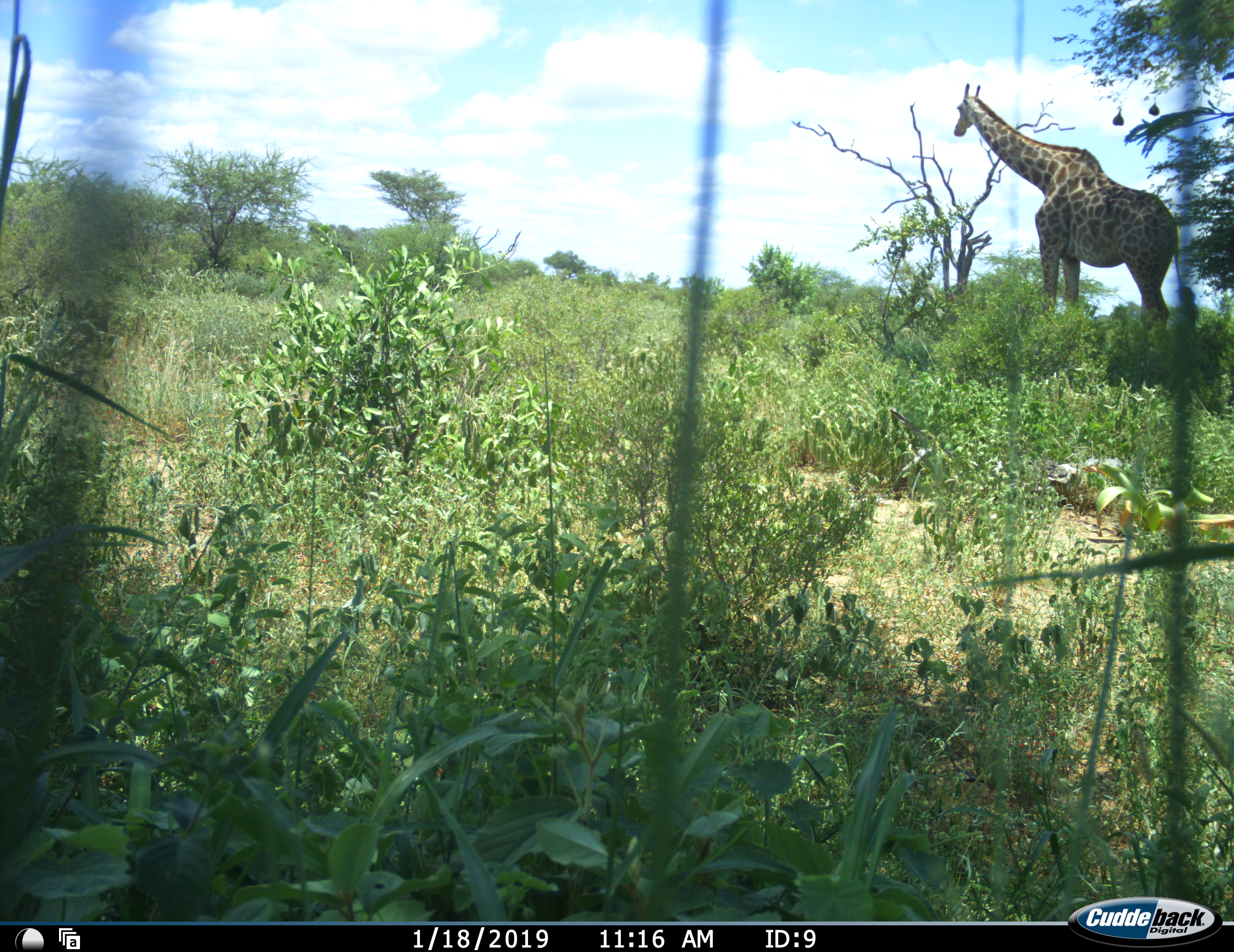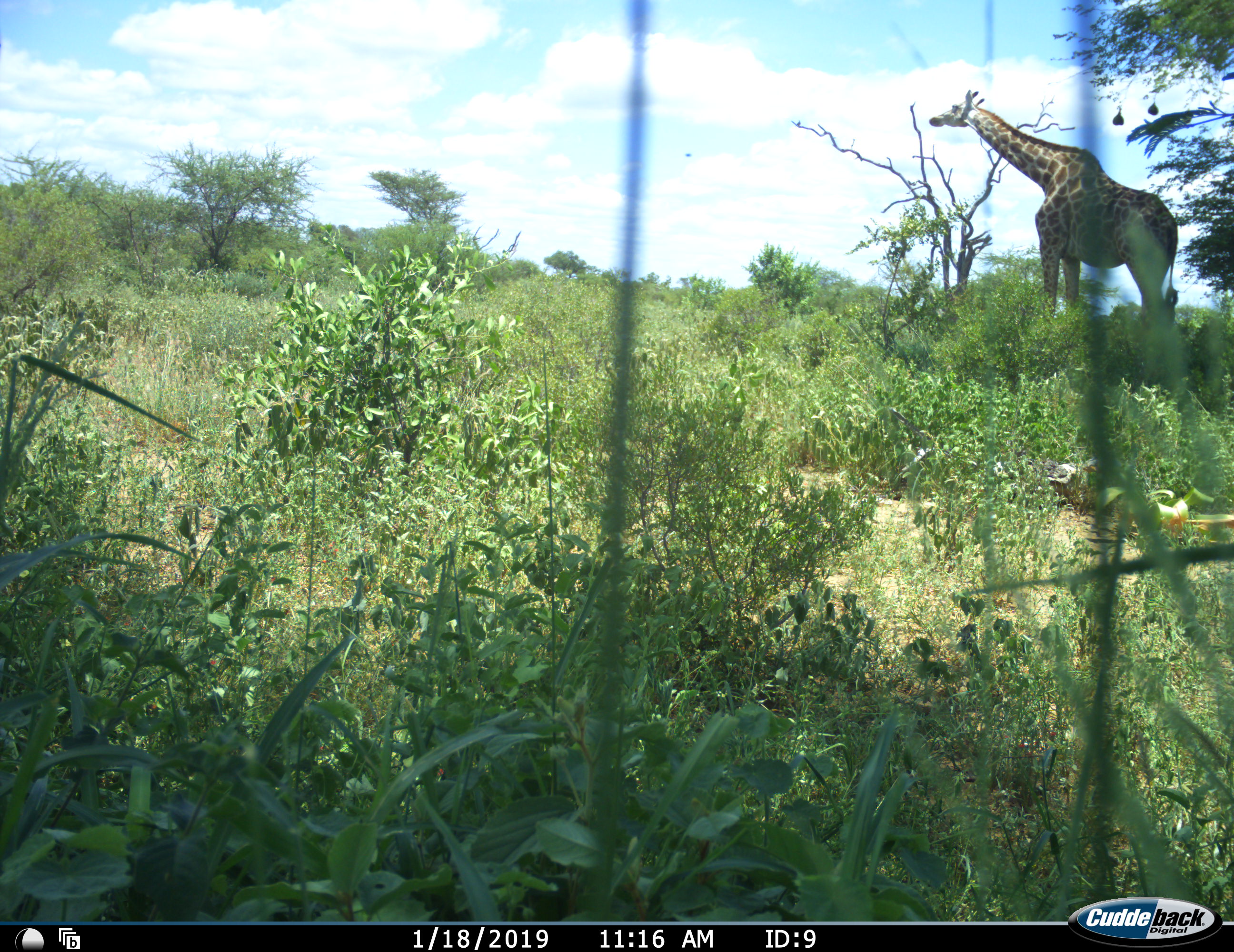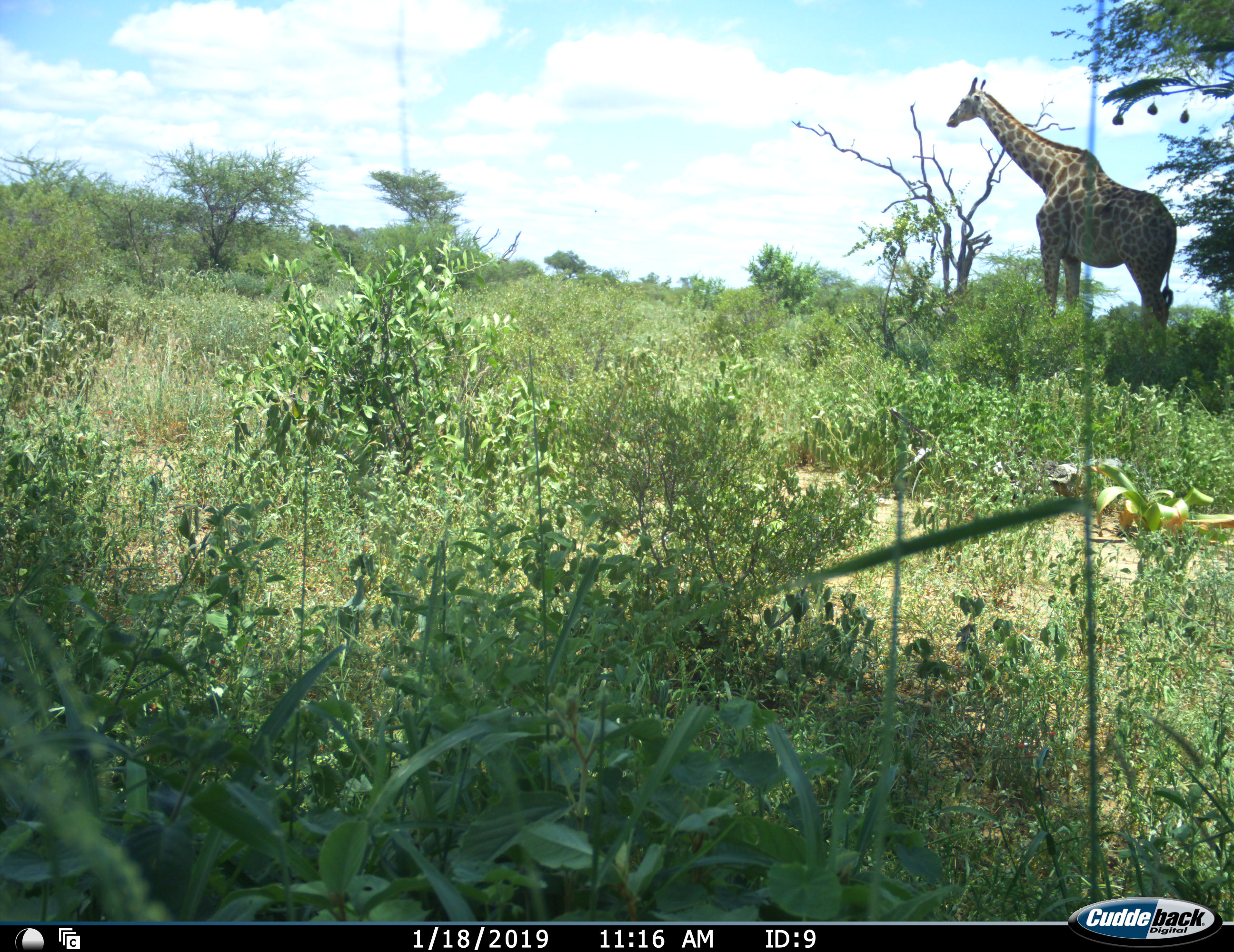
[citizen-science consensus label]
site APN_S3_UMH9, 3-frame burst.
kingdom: Animalia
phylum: Chordata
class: Mammalia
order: Artiodactyla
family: Giraffidae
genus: Giraffa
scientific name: Giraffa camelopardalis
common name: giraffe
Giraffe (Giraffa camelopardalis), count 1. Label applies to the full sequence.